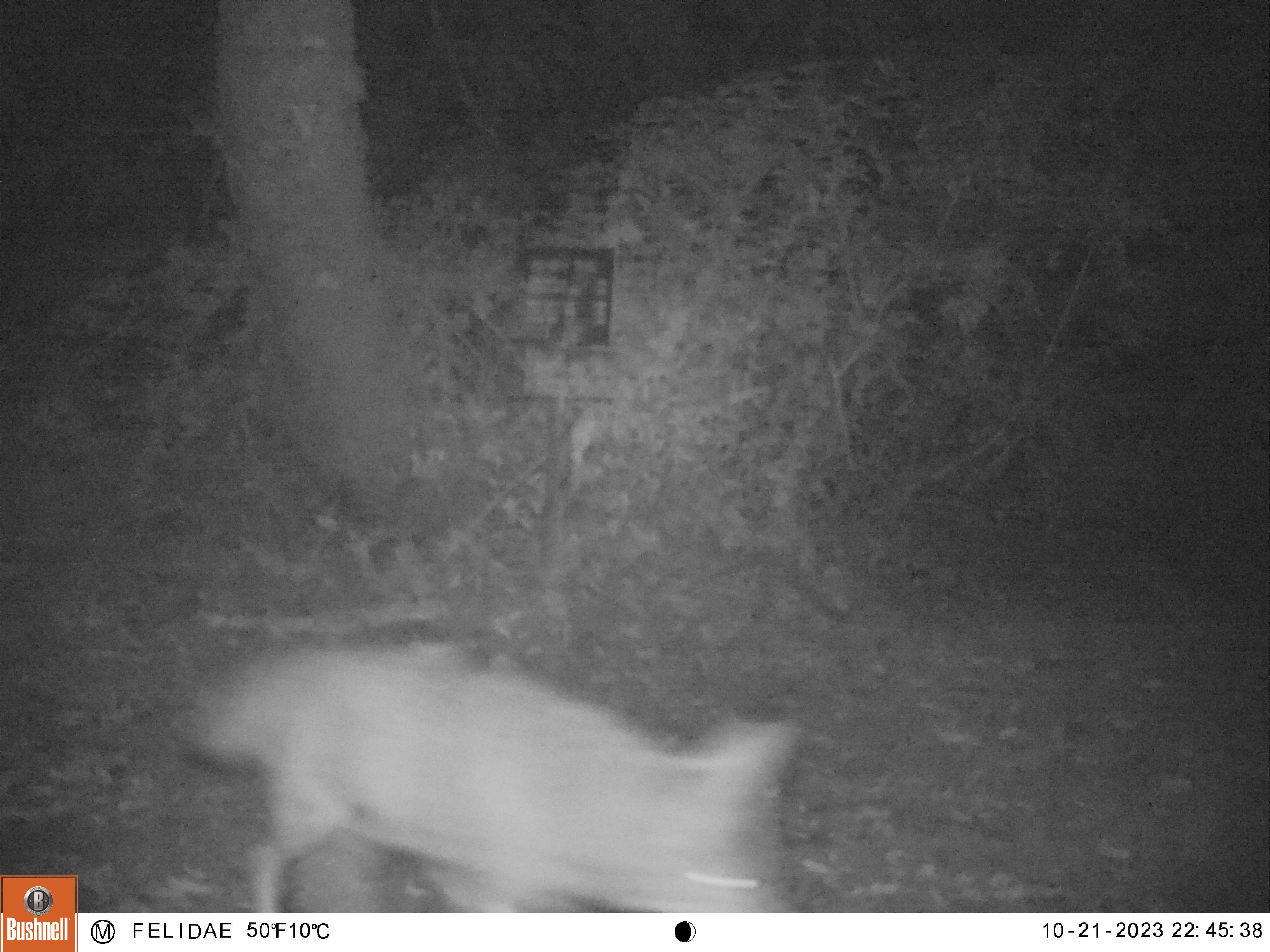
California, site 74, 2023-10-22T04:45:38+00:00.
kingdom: Animalia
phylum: Chordata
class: Mammalia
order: Carnivora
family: Canidae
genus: Canis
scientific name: Canis latrans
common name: coyote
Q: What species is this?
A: Coyote (Canis latrans).